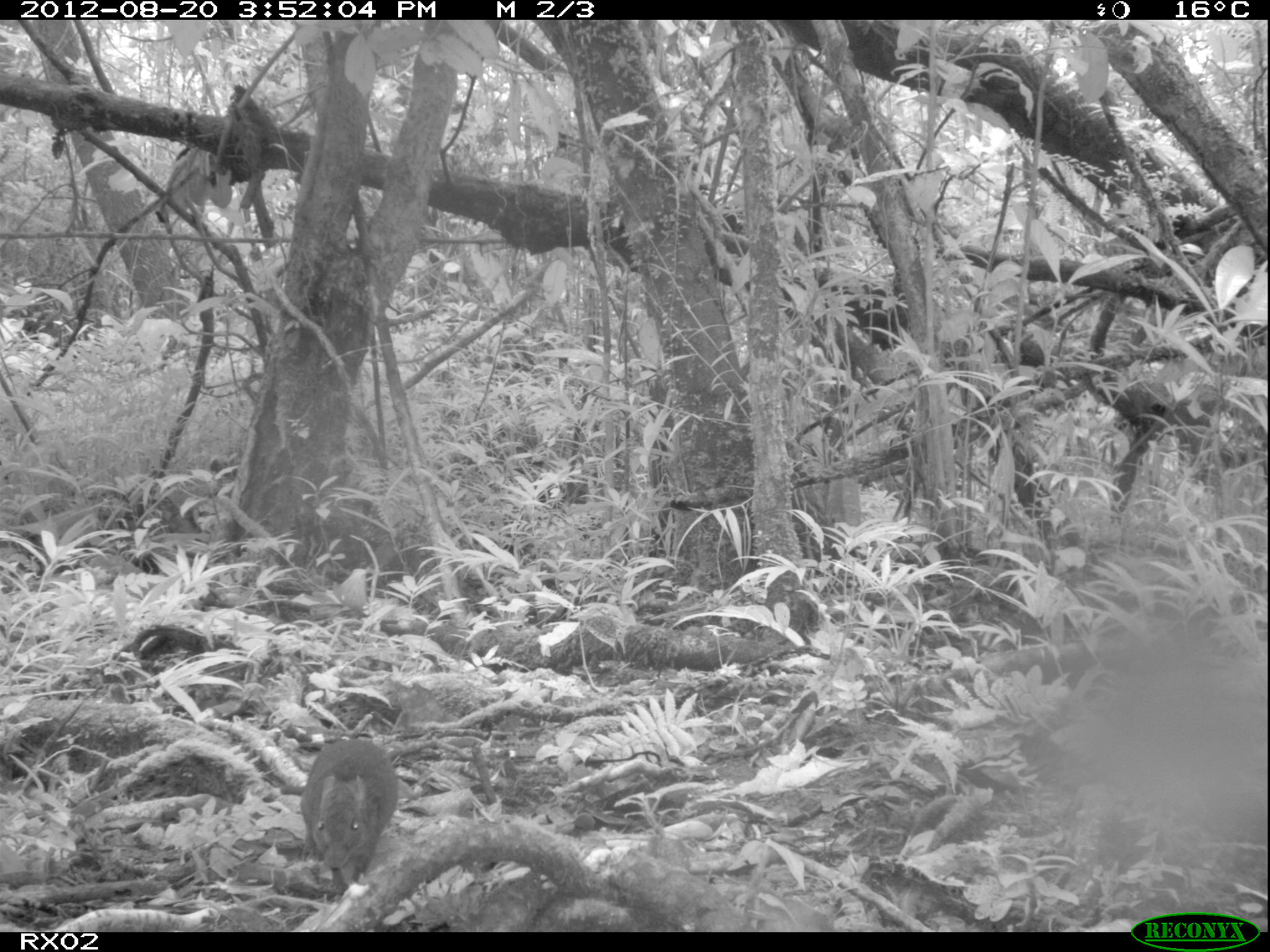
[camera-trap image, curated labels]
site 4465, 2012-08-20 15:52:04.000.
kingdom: Animalia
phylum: Chordata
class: Mammalia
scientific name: Mammalia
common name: mammals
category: small mammal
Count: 1.